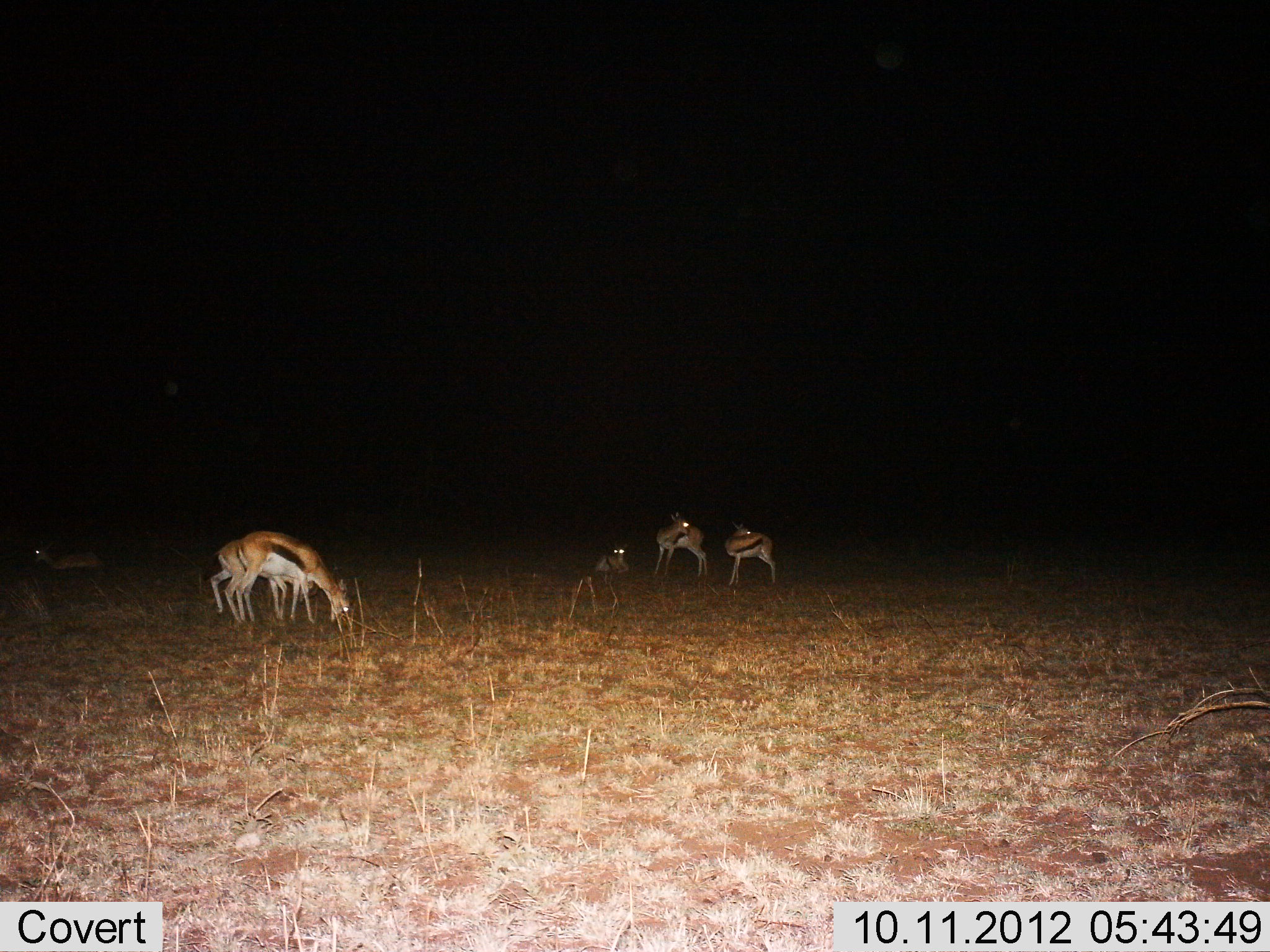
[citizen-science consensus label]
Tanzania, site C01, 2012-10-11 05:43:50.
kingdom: Animalia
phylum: Chordata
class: Mammalia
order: Artiodactyla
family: Bovidae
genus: Eudorcas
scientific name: Eudorcas thomsonii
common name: thomson's gazelle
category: gazellethomsons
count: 6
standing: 80%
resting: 70%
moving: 0%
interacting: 0%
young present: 20%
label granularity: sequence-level